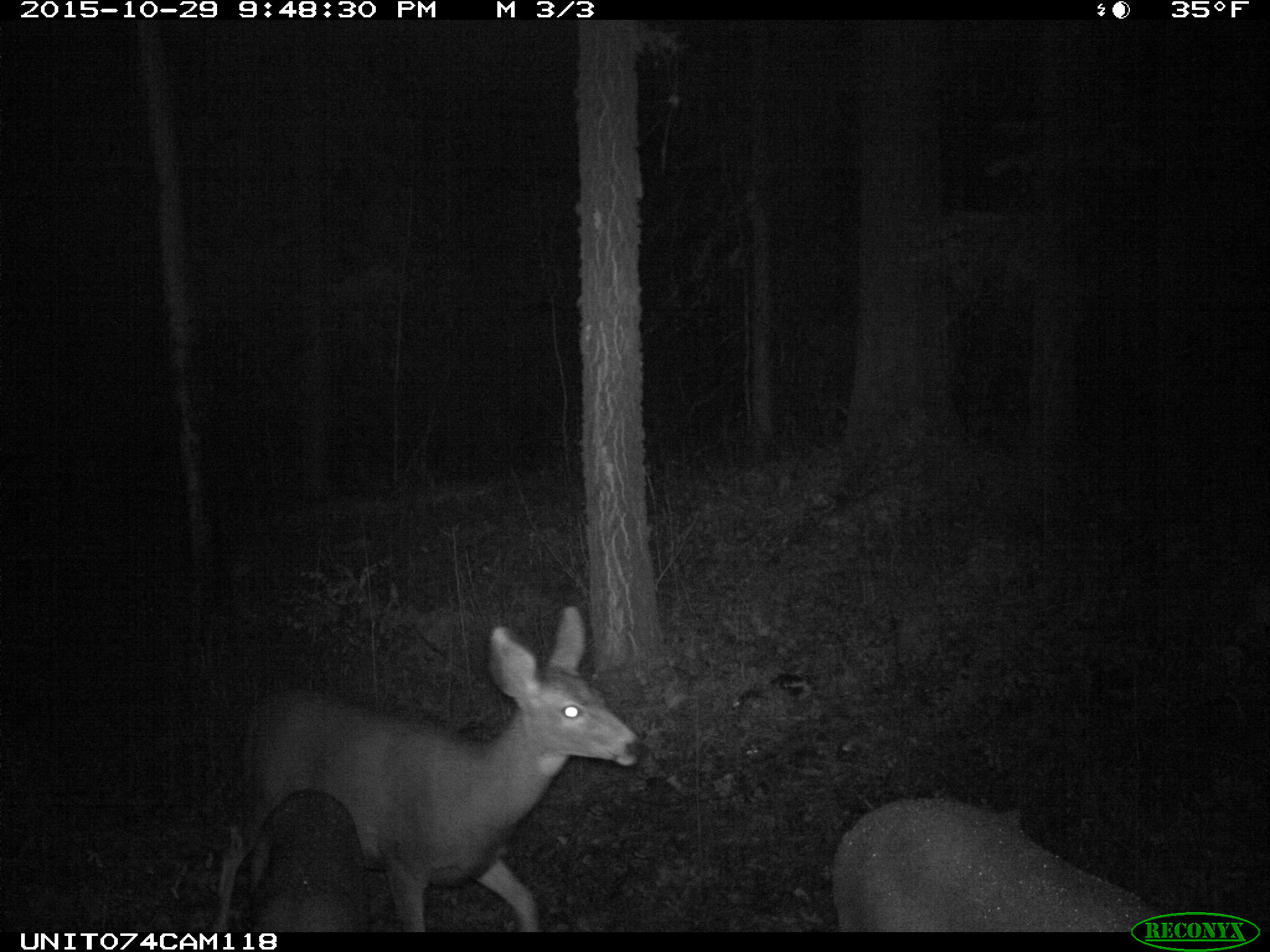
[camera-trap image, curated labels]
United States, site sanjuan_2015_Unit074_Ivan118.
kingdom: Animalia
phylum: Chordata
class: Mammalia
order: Artiodactyla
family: Cervidae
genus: Odocoileus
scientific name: Odocoileus hemionus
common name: mule deer